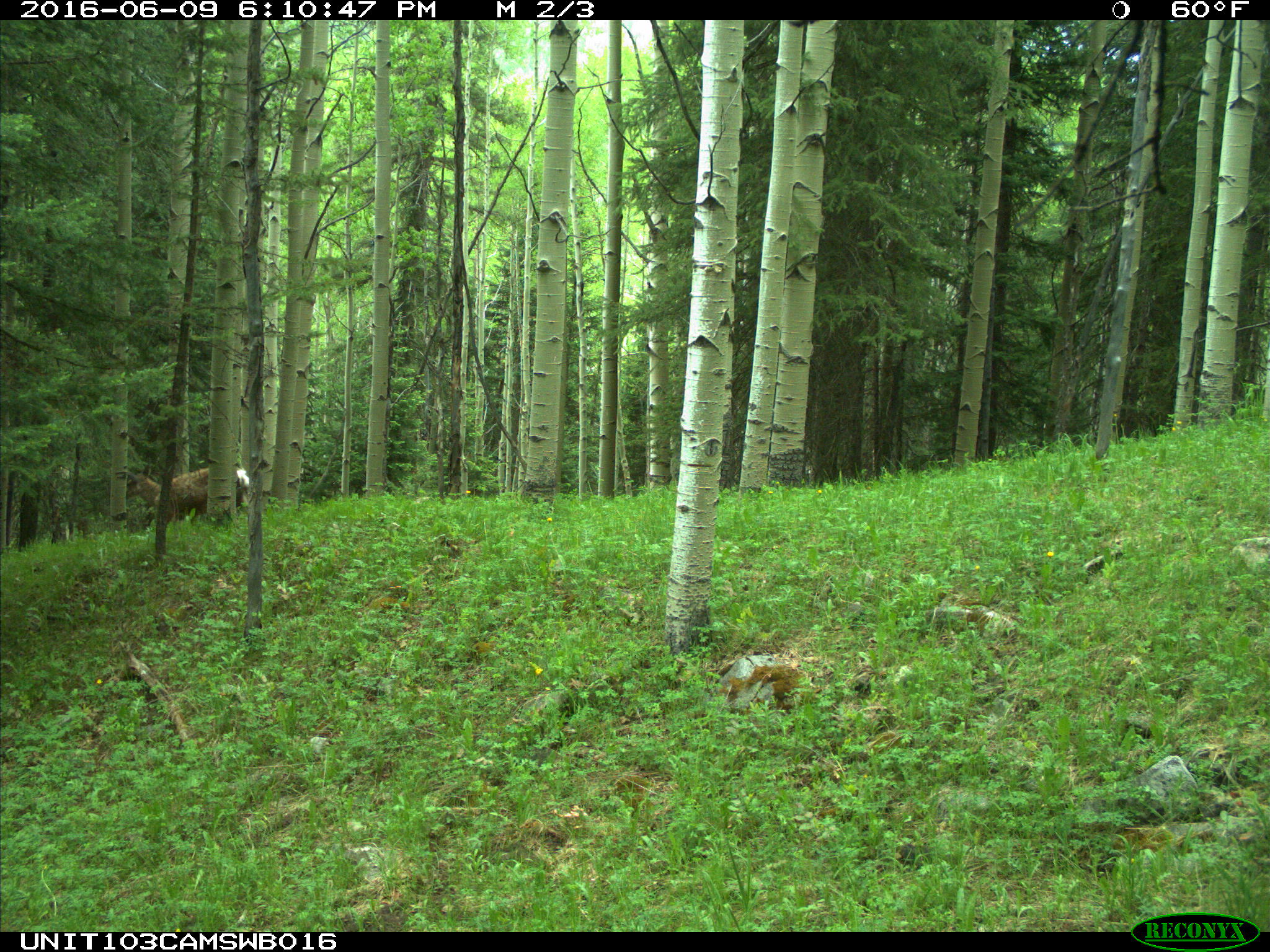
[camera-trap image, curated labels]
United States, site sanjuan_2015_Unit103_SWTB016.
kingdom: Animalia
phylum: Chordata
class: Mammalia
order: Artiodactyla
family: Cervidae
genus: Odocoileus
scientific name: Odocoileus hemionus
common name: mule deer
Odocoileus hemionus (mule deer).